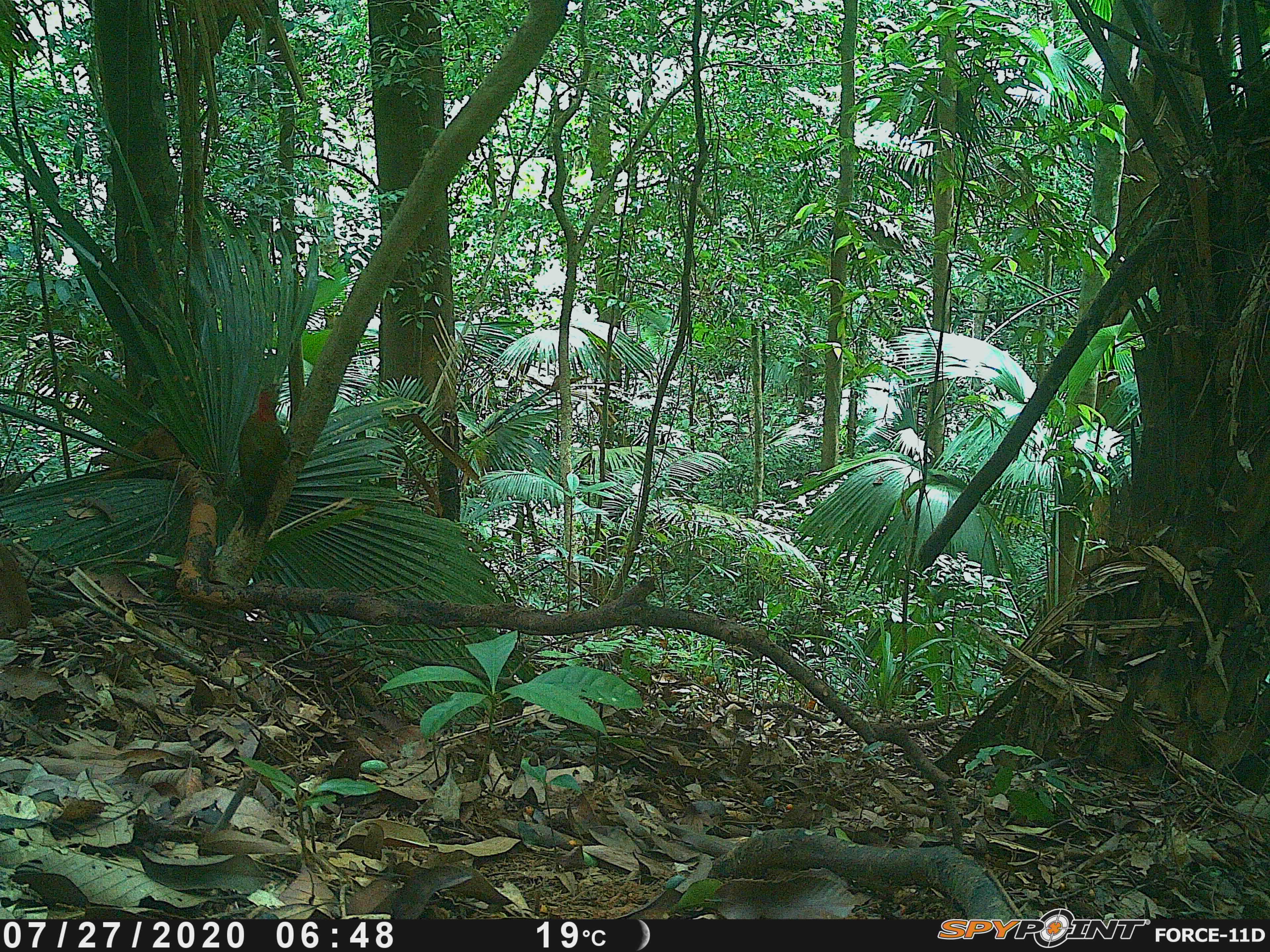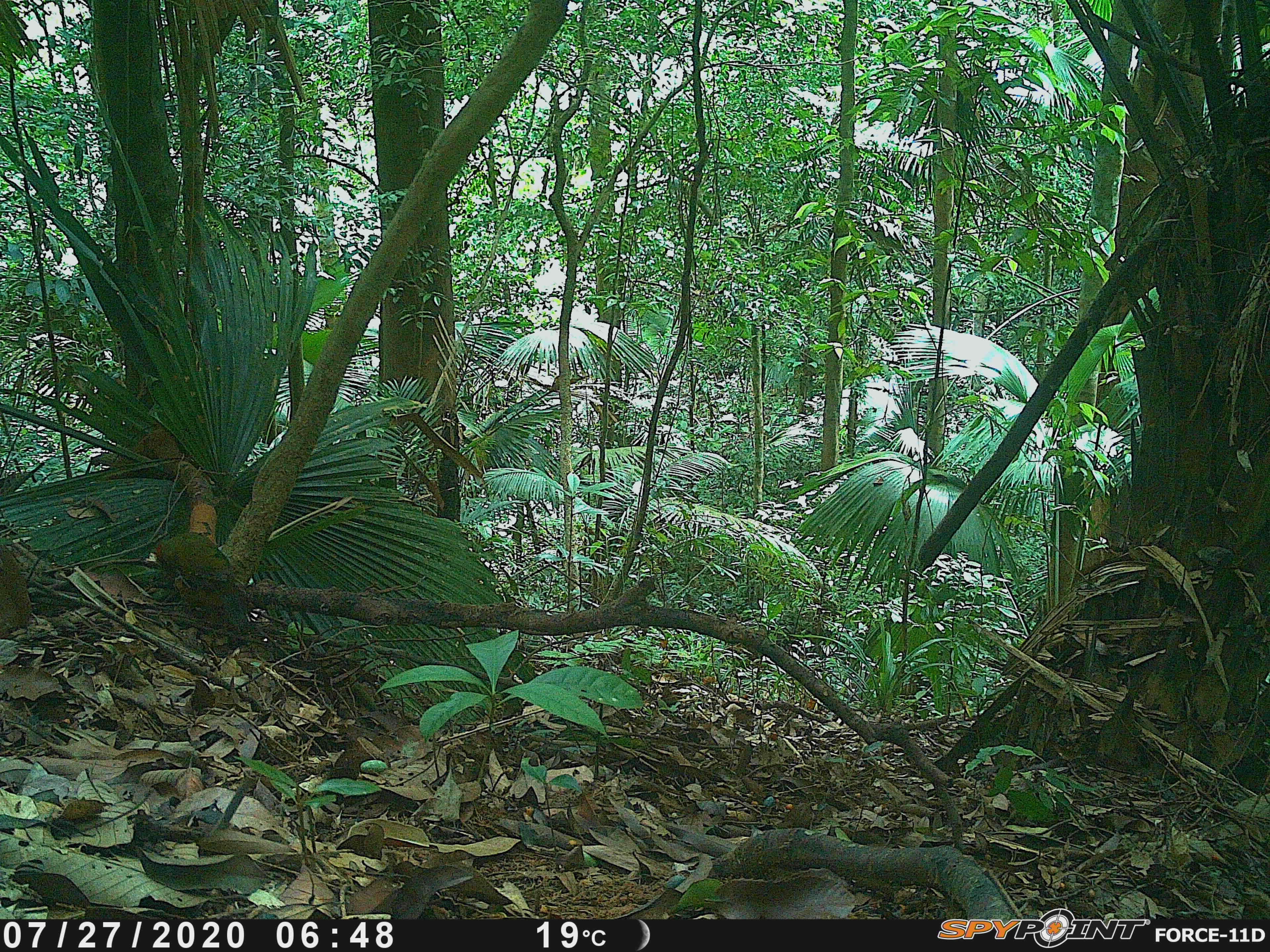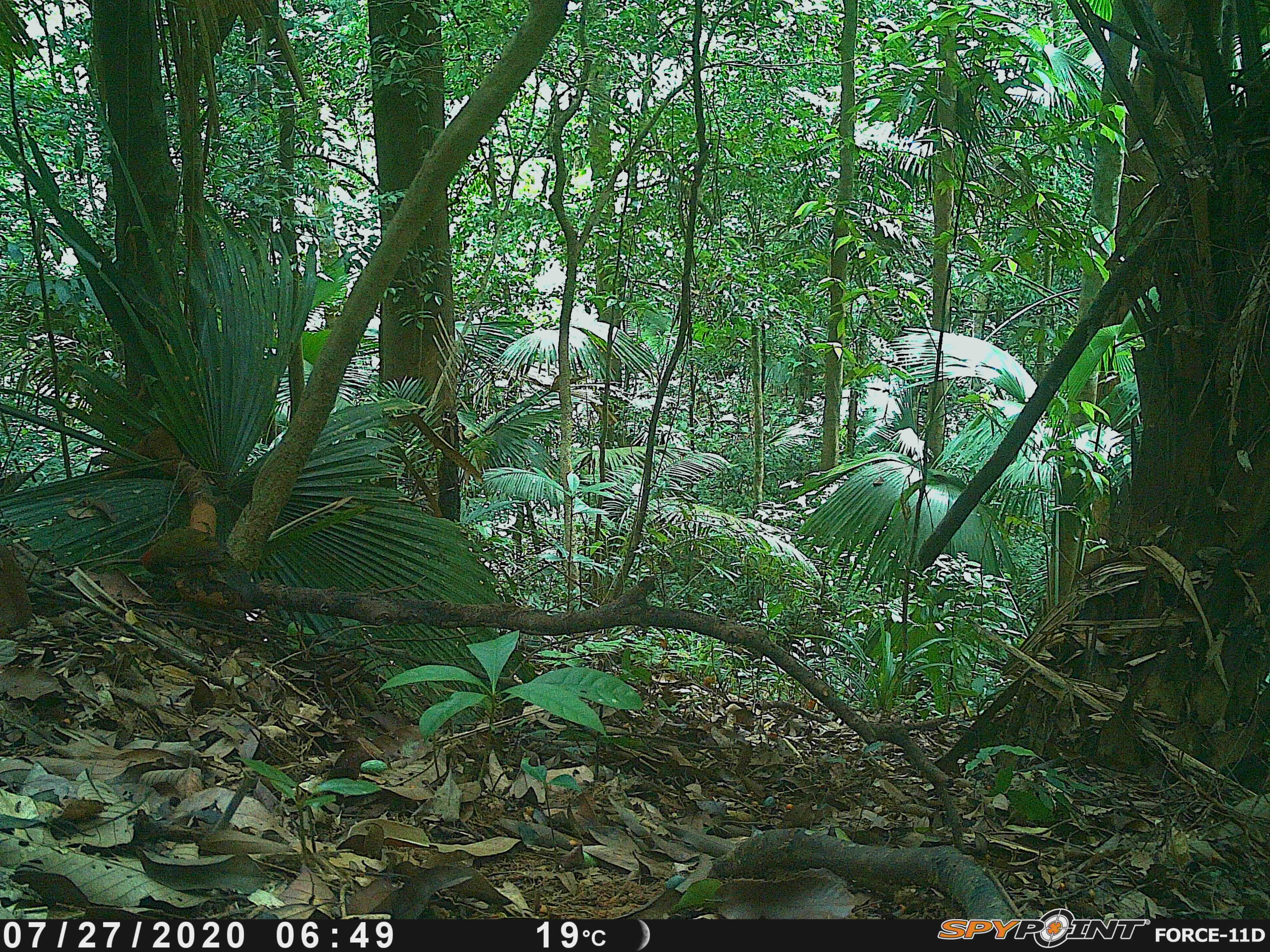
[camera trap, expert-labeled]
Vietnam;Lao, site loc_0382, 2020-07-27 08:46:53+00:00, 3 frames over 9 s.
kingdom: Animalia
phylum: Chordata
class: Aves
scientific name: Aves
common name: bird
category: unidentified bird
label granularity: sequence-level